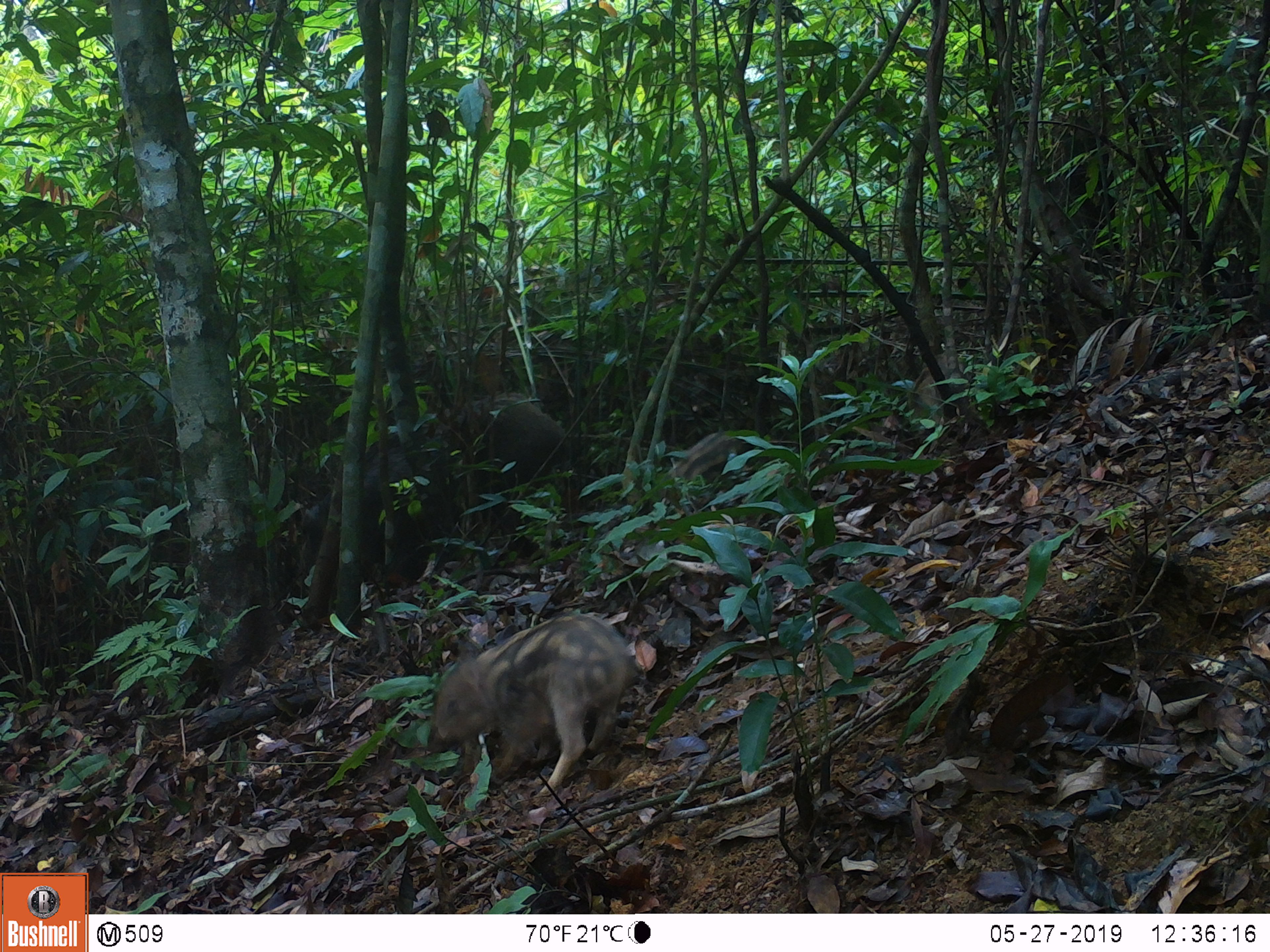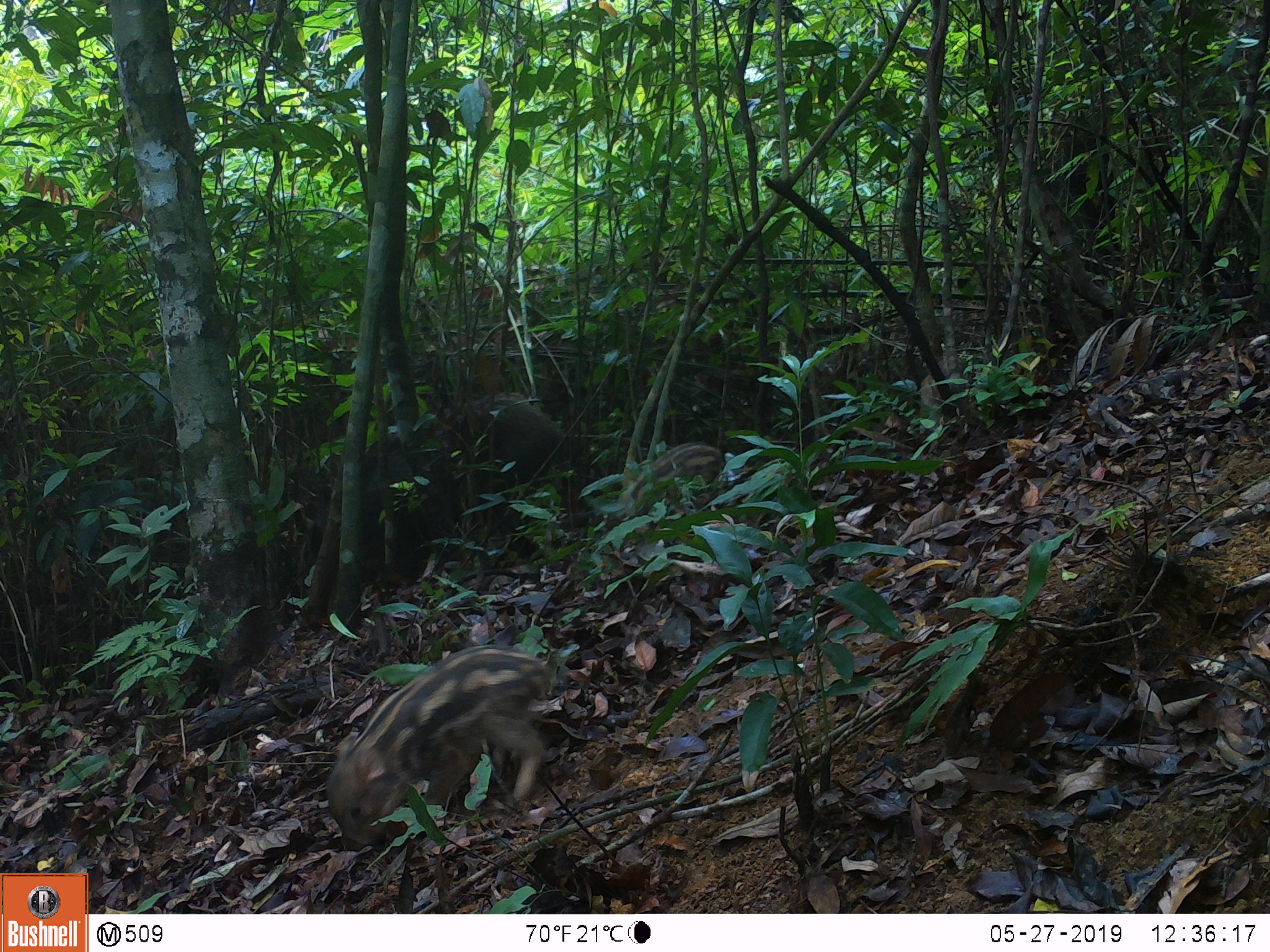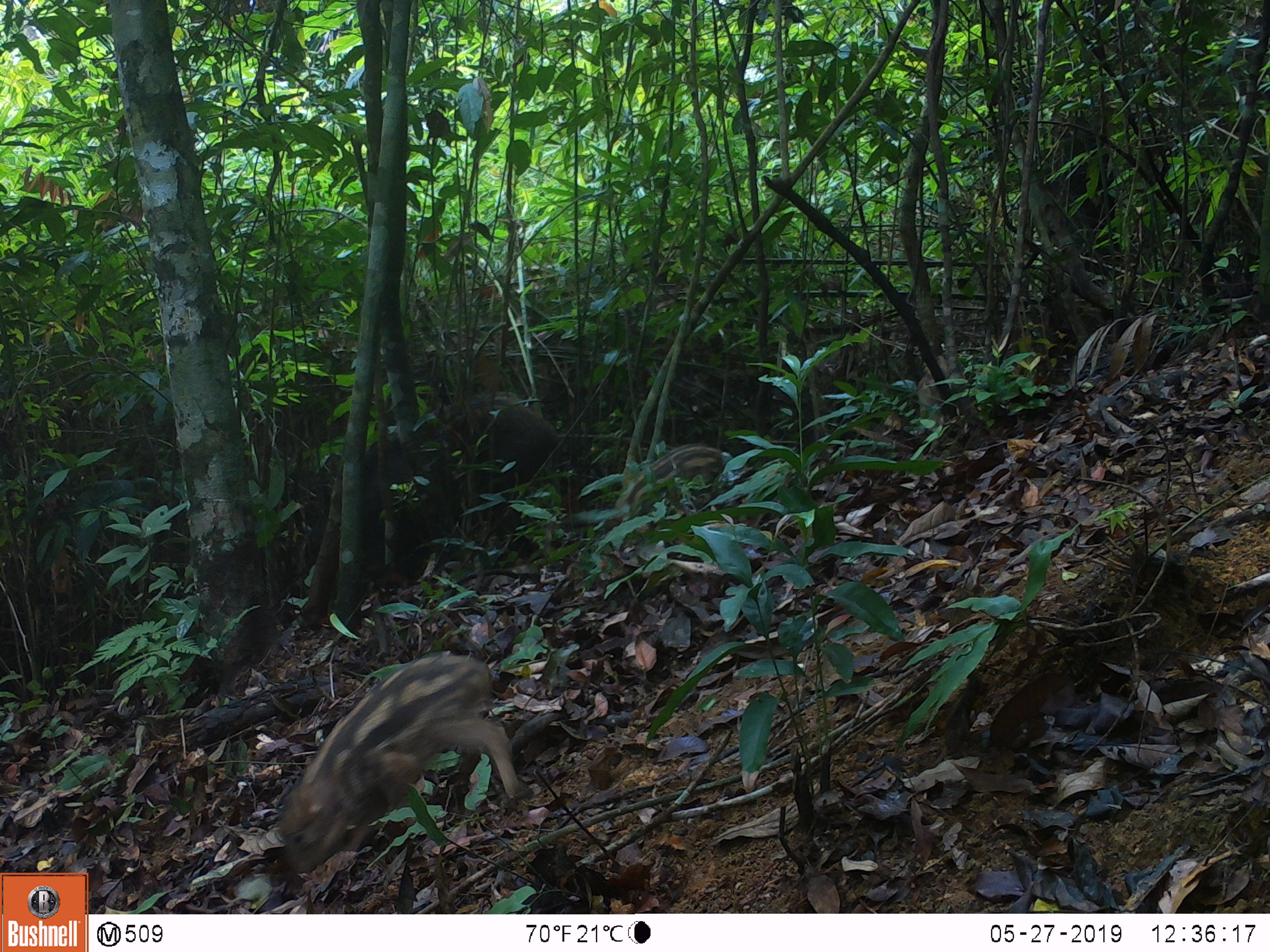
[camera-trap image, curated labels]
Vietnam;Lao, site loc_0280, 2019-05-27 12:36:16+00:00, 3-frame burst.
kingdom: Animalia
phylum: Chordata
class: Mammalia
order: Artiodactyla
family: Suidae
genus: Sus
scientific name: Sus scrofa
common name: eurasian wild pig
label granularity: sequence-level